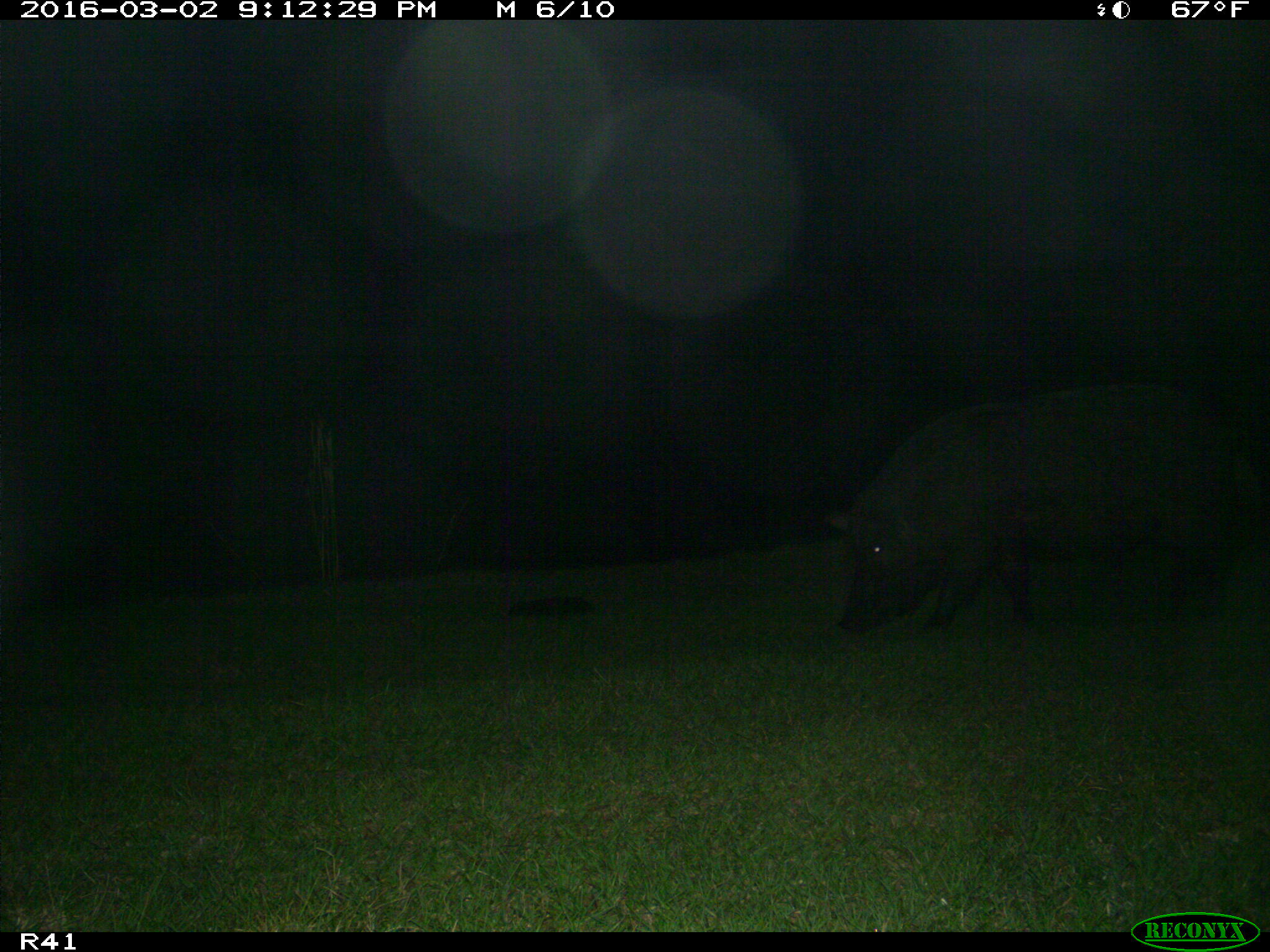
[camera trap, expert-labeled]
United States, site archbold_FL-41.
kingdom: Animalia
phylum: Chordata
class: Mammalia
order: Artiodactyla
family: Suidae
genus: Sus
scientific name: Sus scrofa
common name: wild boar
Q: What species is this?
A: Sus scrofa (wild boar).